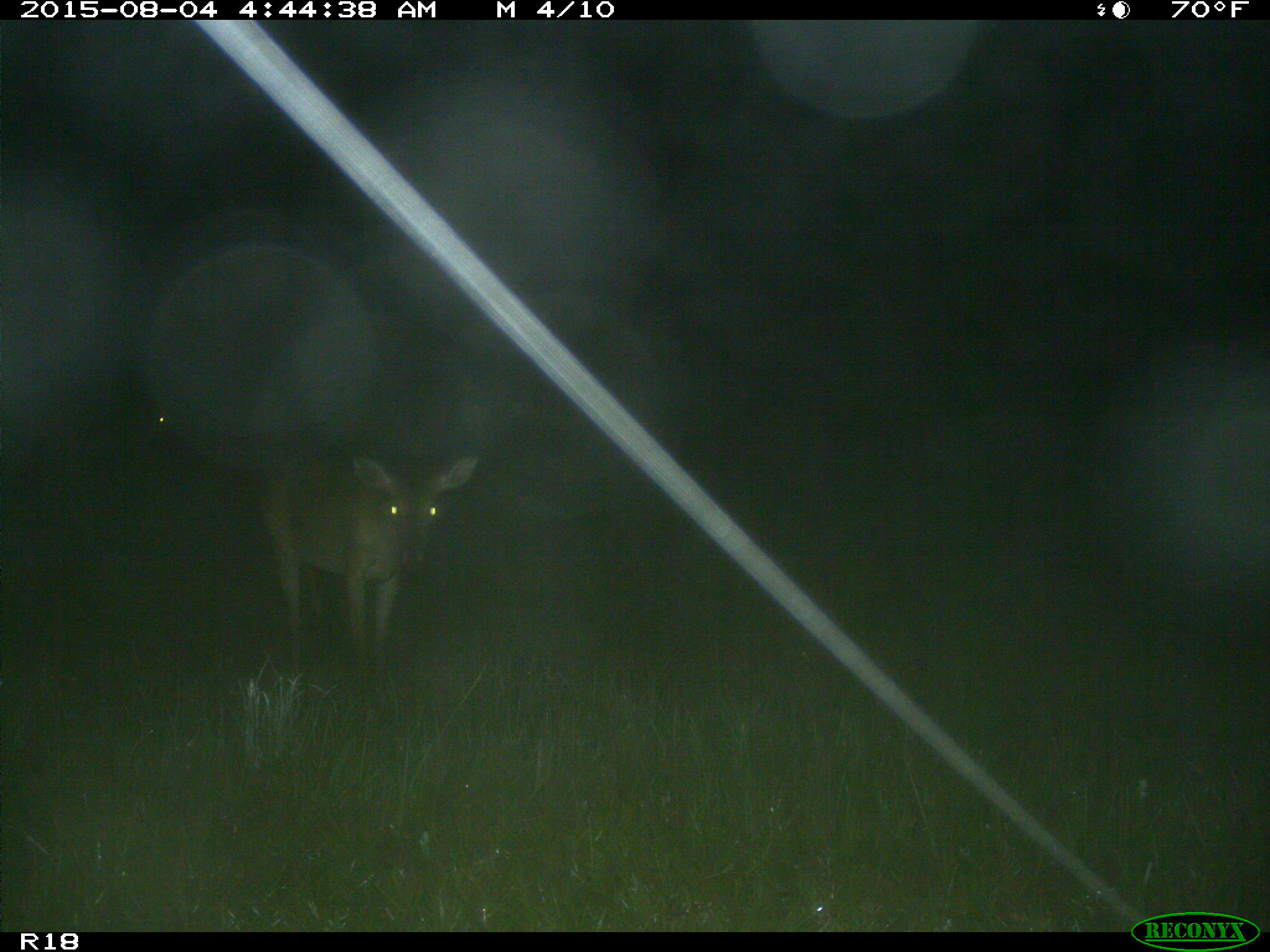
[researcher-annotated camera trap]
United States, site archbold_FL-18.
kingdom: Animalia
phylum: Chordata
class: Mammalia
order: Artiodactyla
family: Cervidae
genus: Odocoileus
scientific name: Odocoileus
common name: deer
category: unidentified deer